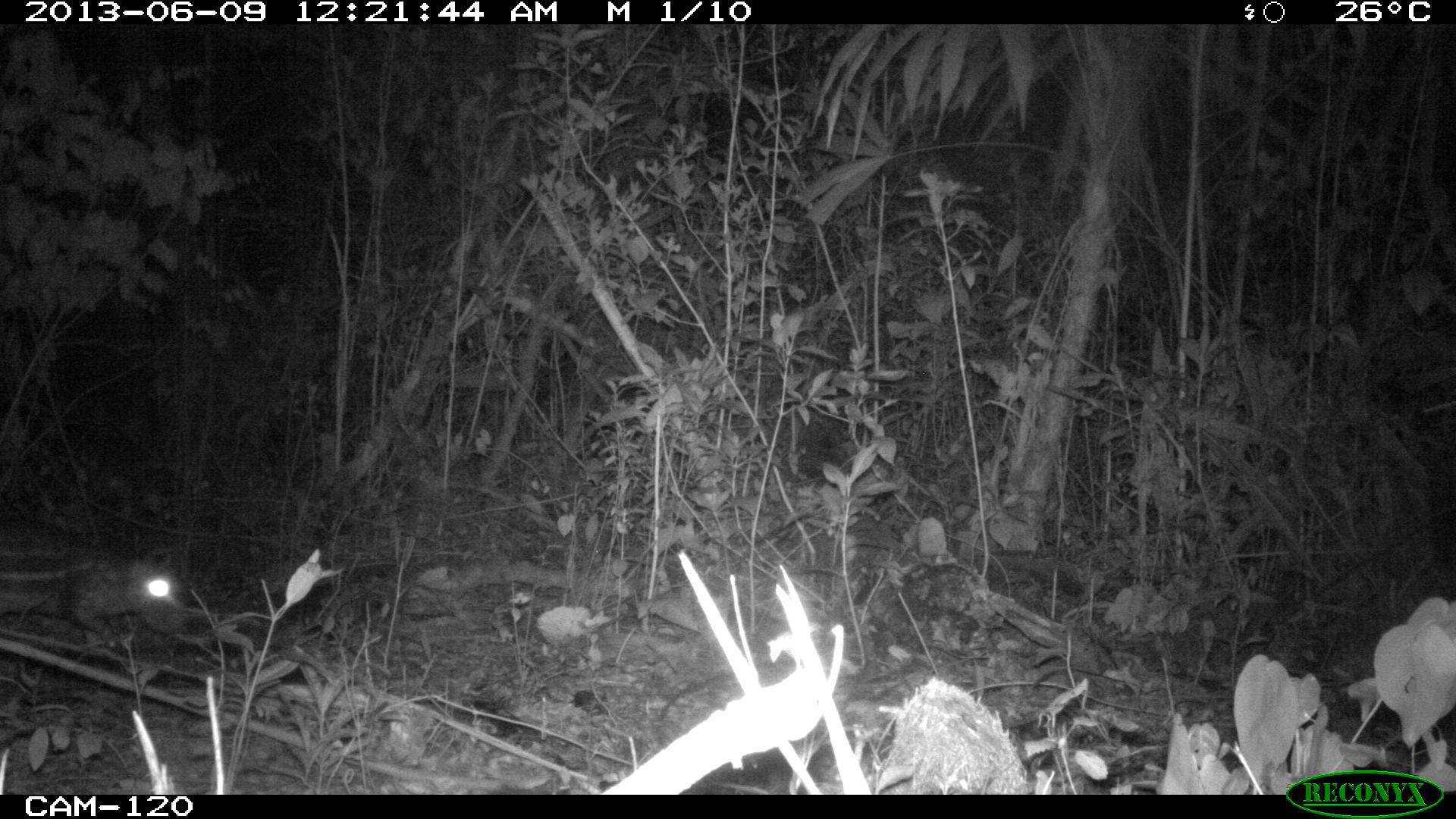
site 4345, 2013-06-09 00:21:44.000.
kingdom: Animalia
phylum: Chordata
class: Mammalia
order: Rodentia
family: Cuniculidae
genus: Cuniculus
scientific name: Cuniculus paca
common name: lowland paca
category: agouti paca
Agouti paca (lowland paca) (Cuniculus paca), count 1.